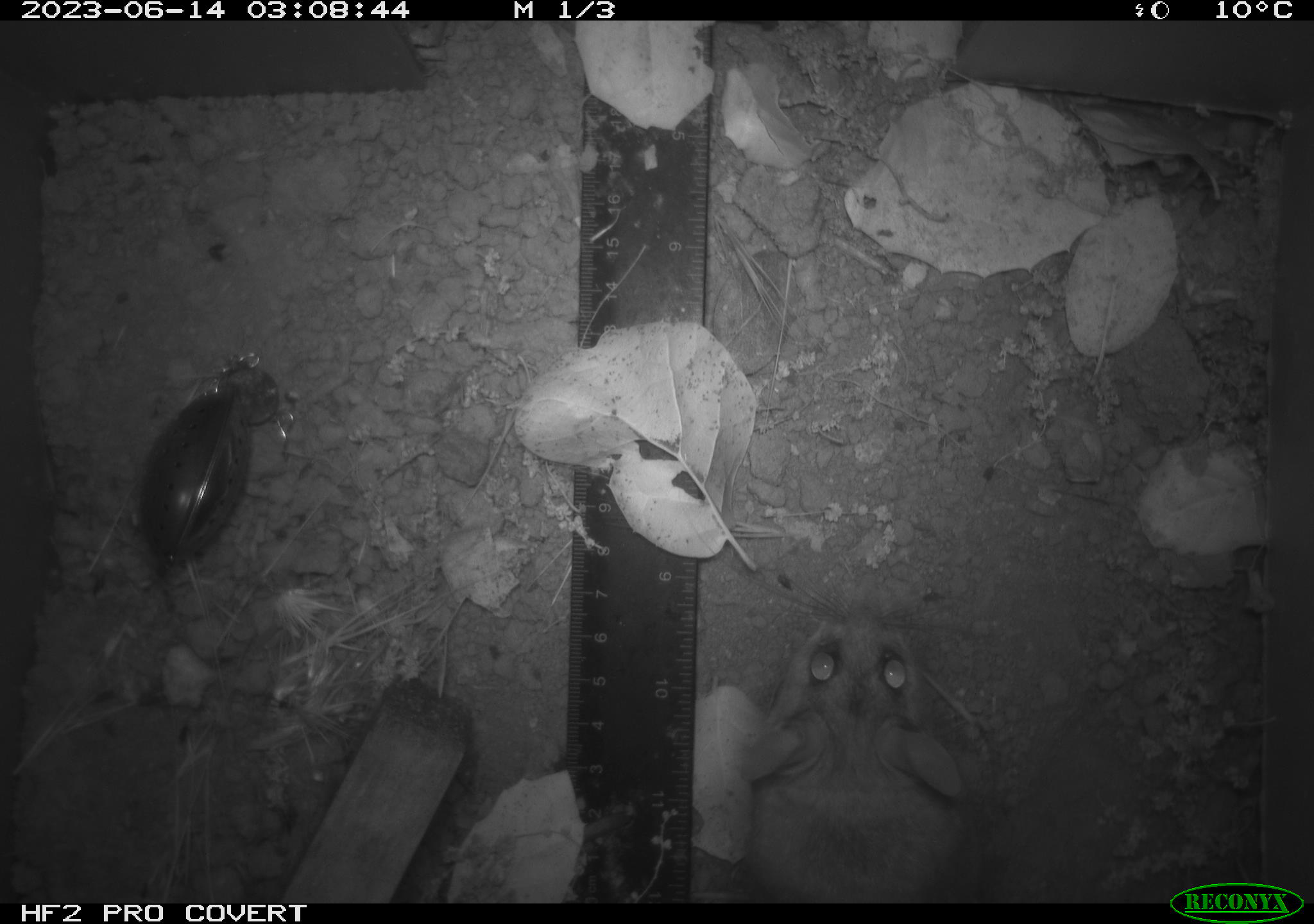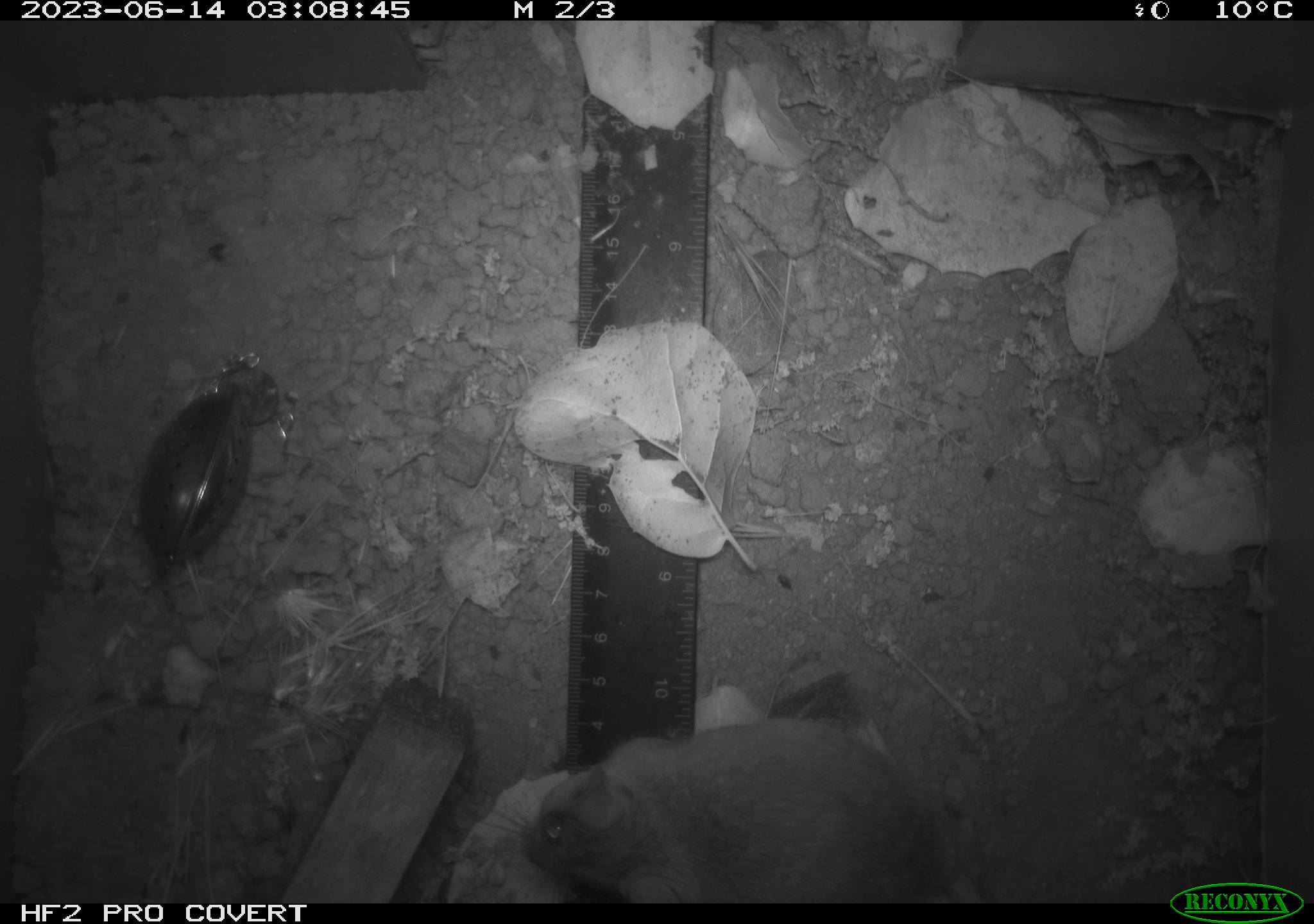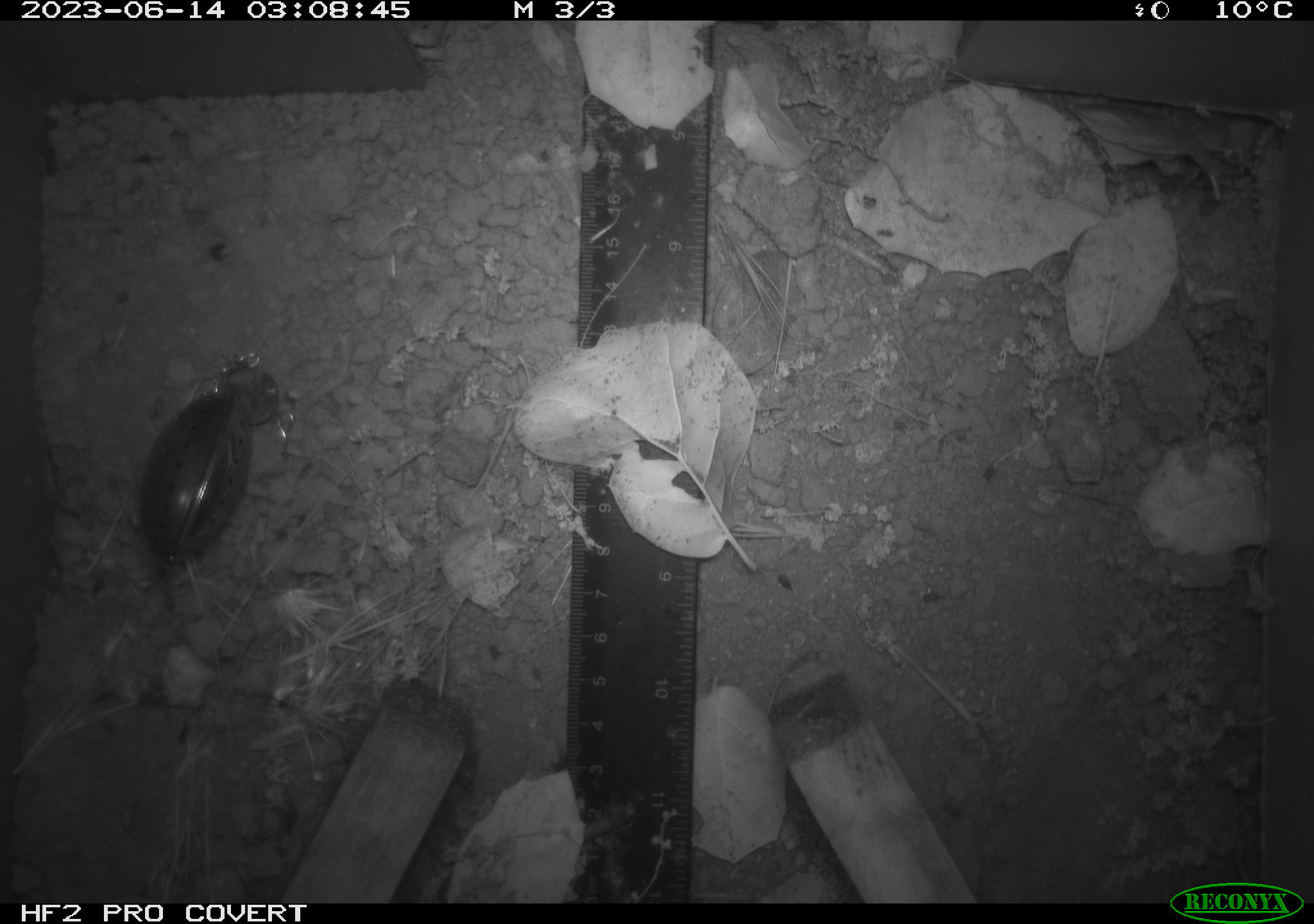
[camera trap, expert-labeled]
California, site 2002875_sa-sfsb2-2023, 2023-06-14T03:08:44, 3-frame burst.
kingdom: Animalia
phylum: Chordata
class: Mammalia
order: Rodentia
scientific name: Rodentia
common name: mouse species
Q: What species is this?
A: Mouse species (Rodentia).